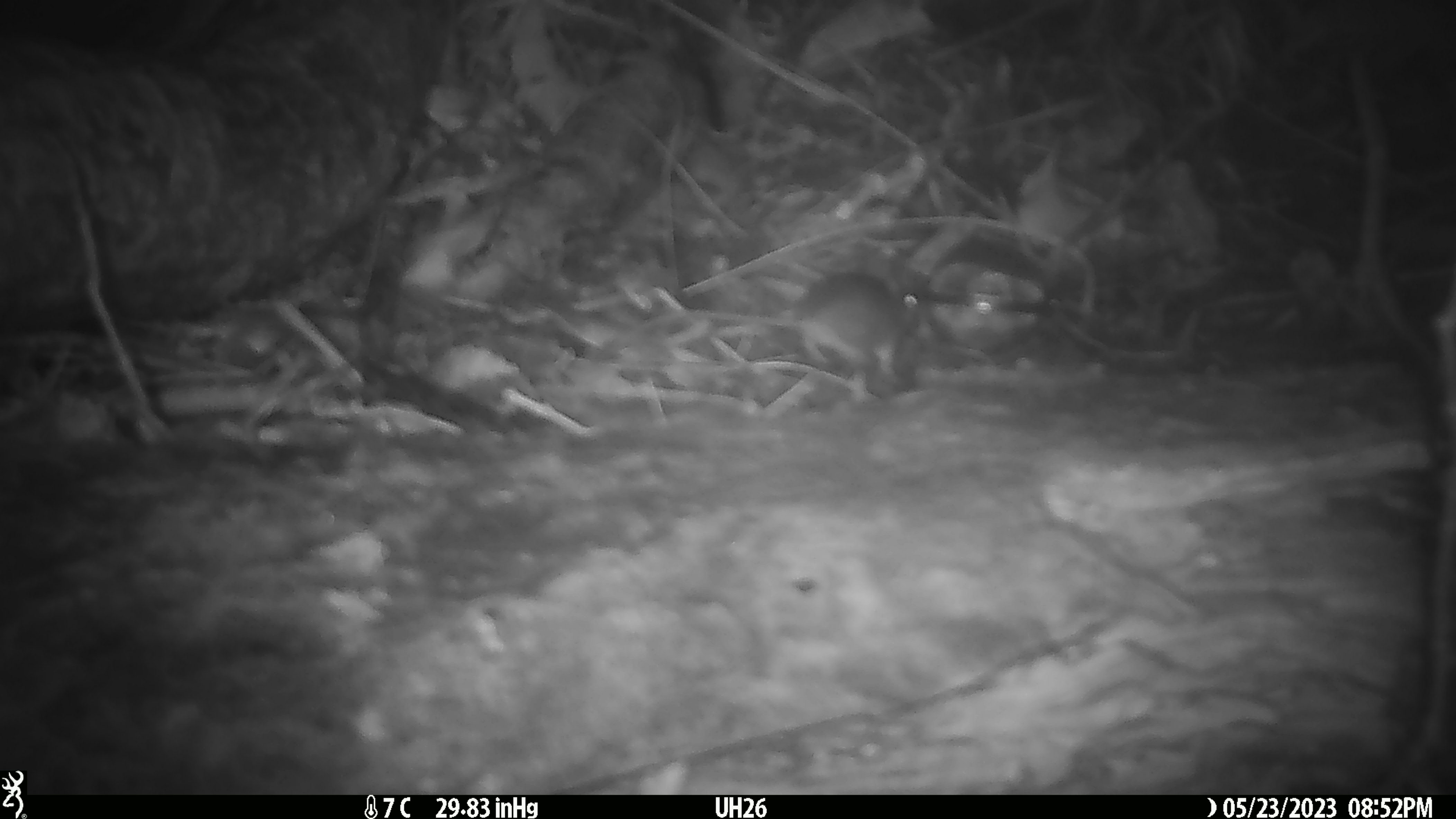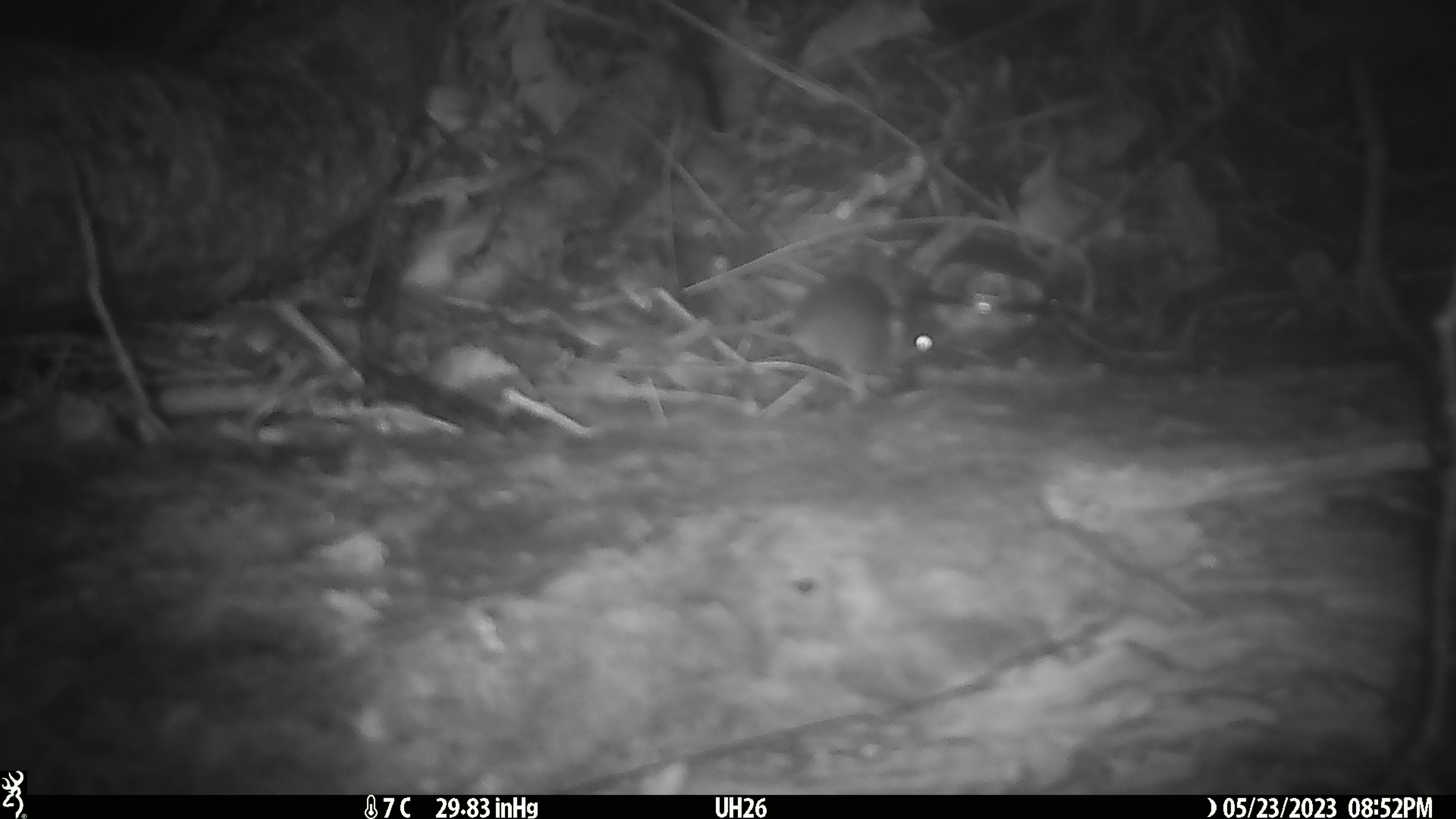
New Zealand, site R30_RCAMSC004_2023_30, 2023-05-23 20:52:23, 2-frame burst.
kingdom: Animalia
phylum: Chordata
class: Mammalia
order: Rodentia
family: Muridae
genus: Mus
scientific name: Mus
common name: mouse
Mouse (Mus).